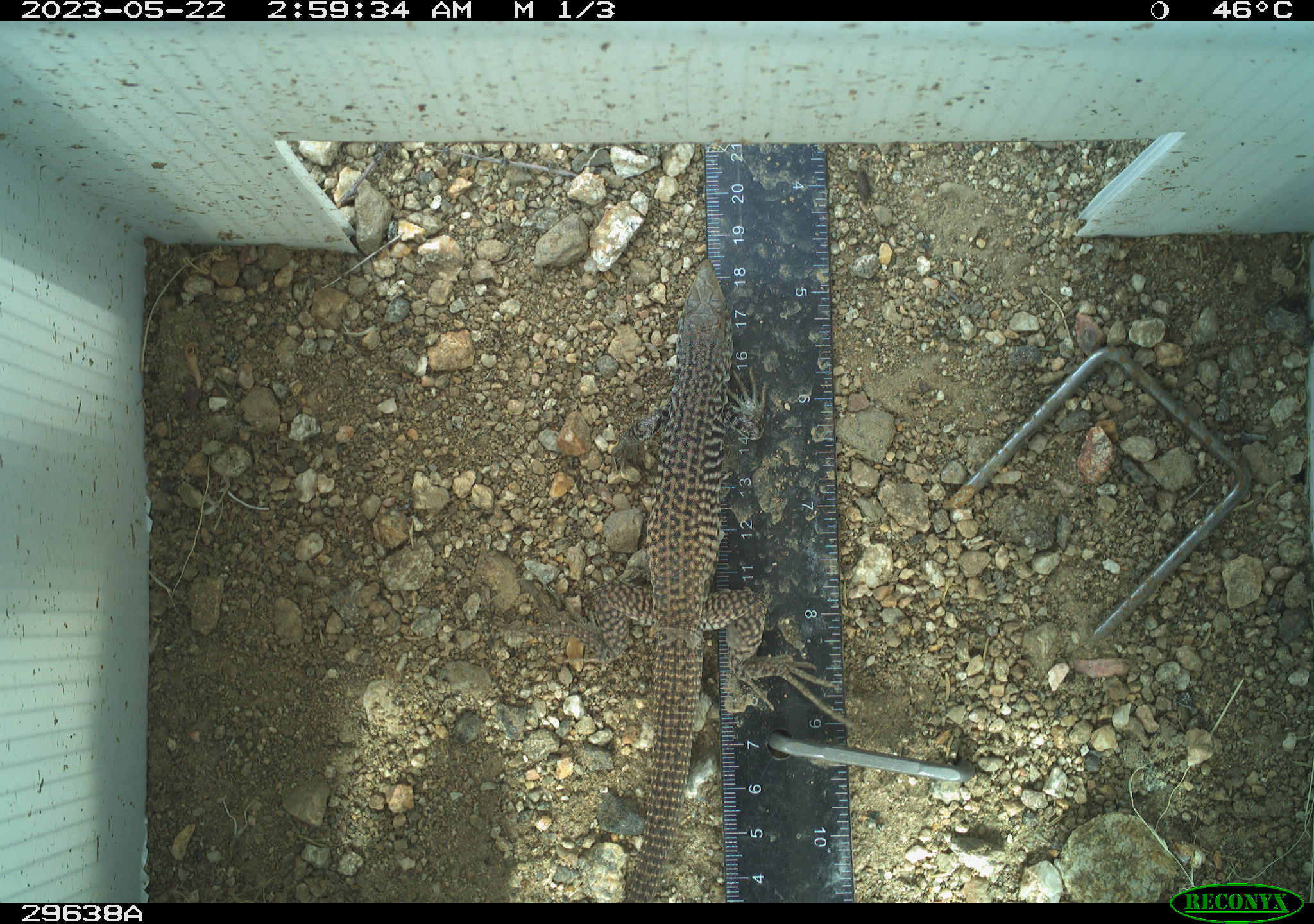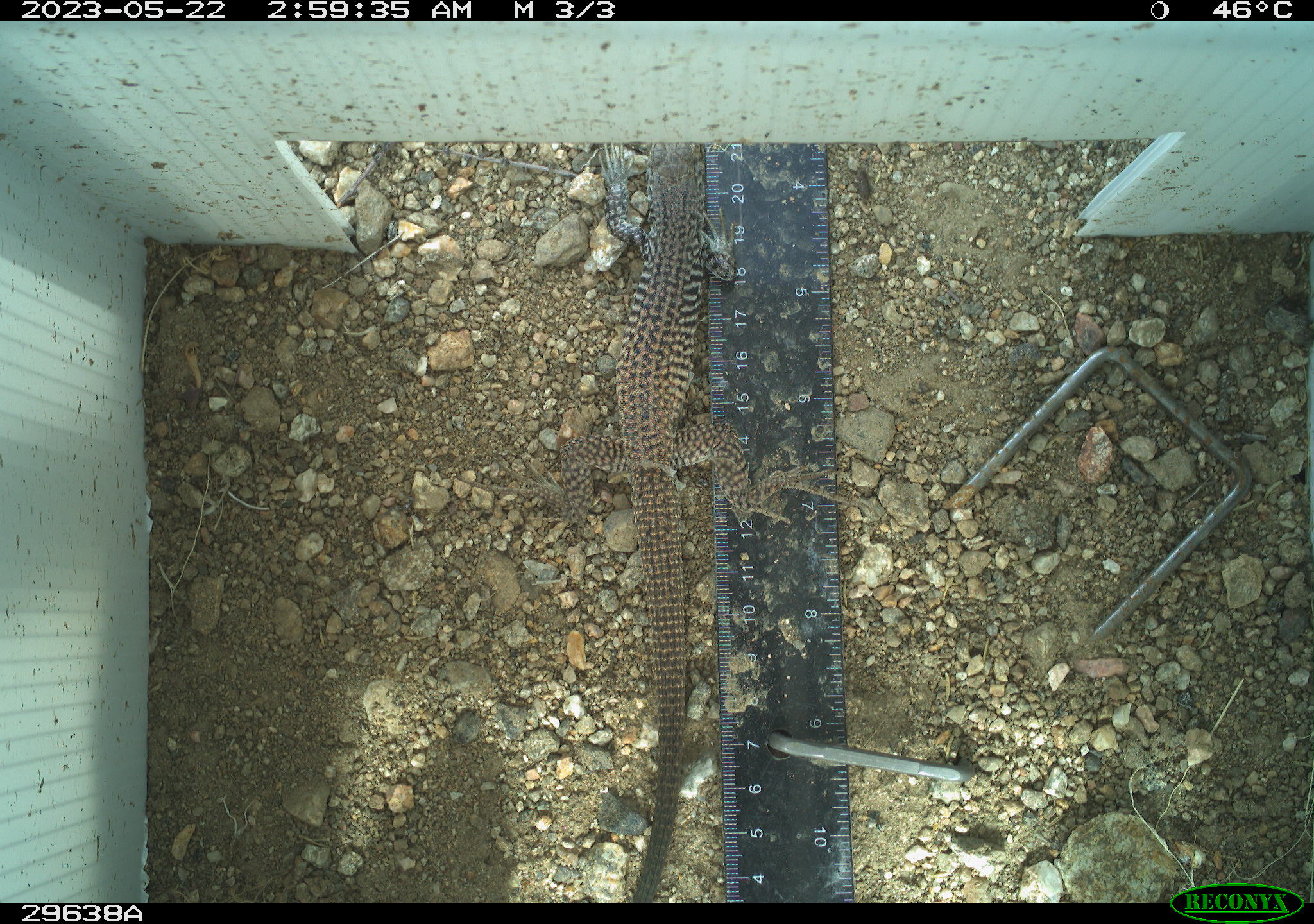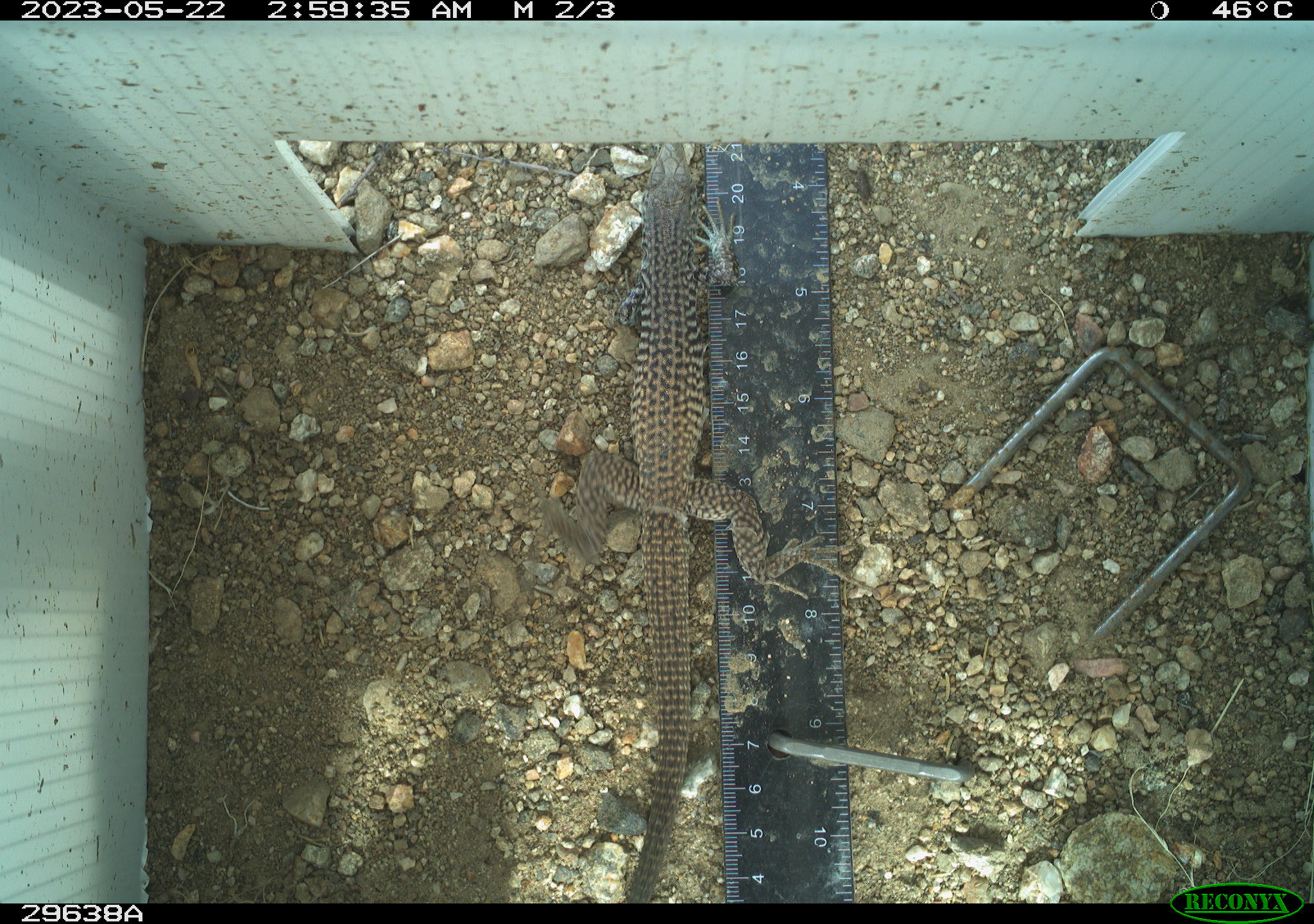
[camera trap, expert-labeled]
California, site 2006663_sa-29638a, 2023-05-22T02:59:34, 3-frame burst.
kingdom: Animalia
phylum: Chordata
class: Reptilia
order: Squamata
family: Teiidae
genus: Aspidoscelis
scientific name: Aspidoscelis tigris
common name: western whiptail